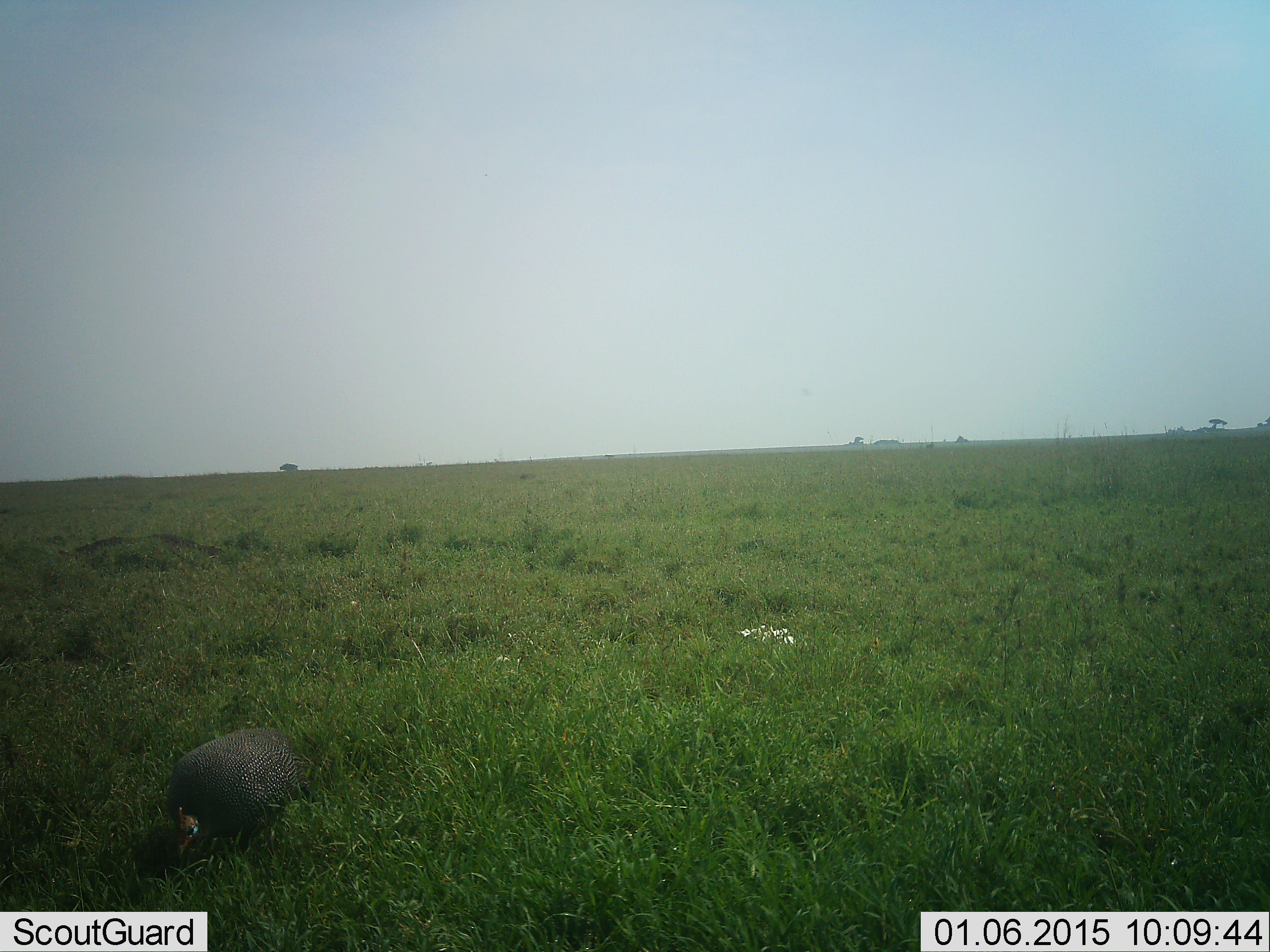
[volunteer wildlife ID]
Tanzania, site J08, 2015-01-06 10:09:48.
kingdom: Animalia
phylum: Chordata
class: Aves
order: Galliformes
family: Numididae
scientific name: Numididae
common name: guinea fowl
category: guineafowl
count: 1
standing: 9%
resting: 0%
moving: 0%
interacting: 0%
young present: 0%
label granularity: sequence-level